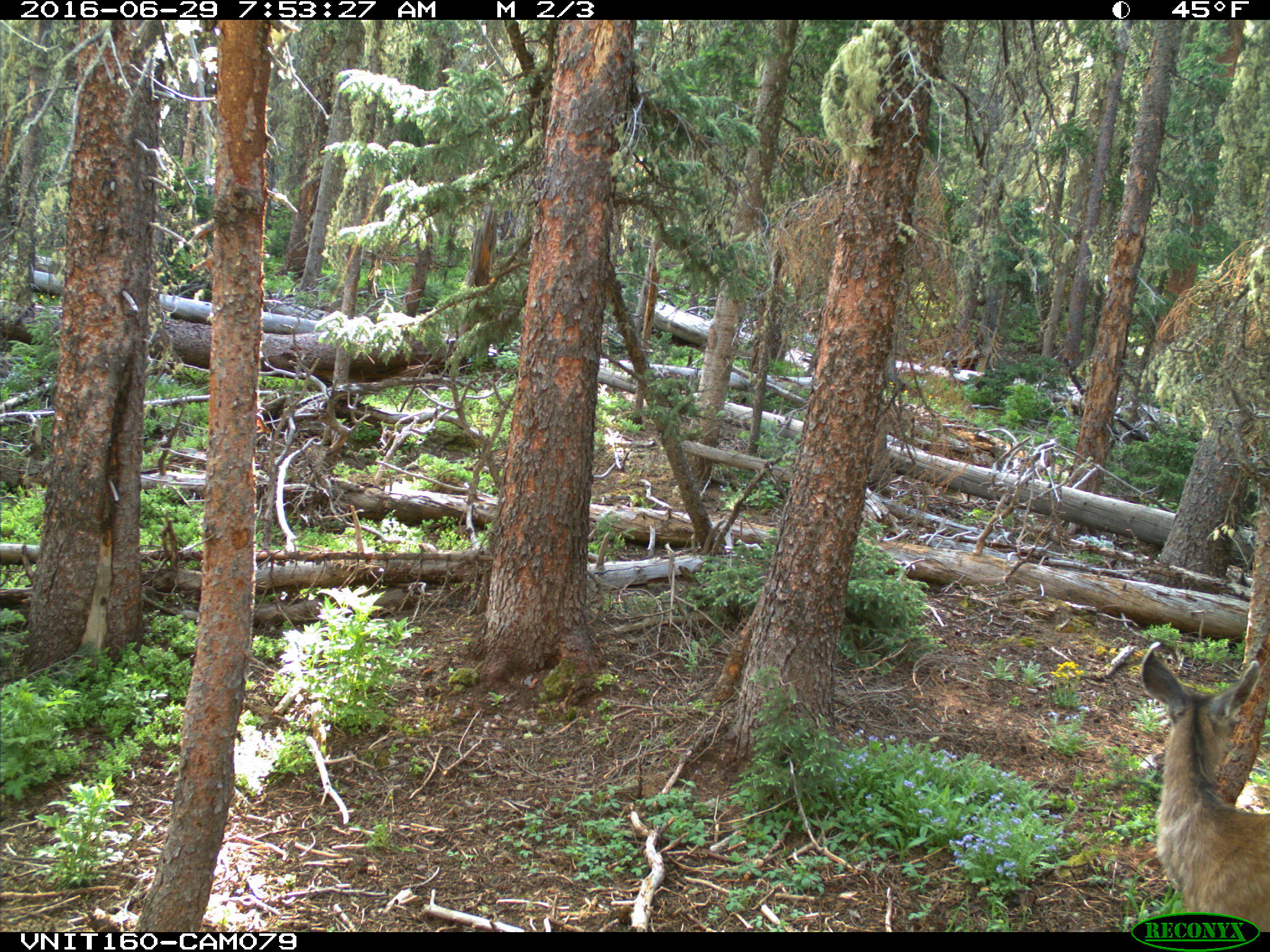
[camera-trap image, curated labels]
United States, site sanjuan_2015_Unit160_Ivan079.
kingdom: Animalia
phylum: Chordata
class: Mammalia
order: Artiodactyla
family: Cervidae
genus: Odocoileus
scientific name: Odocoileus hemionus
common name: mule deer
Odocoileus hemionus (mule deer).